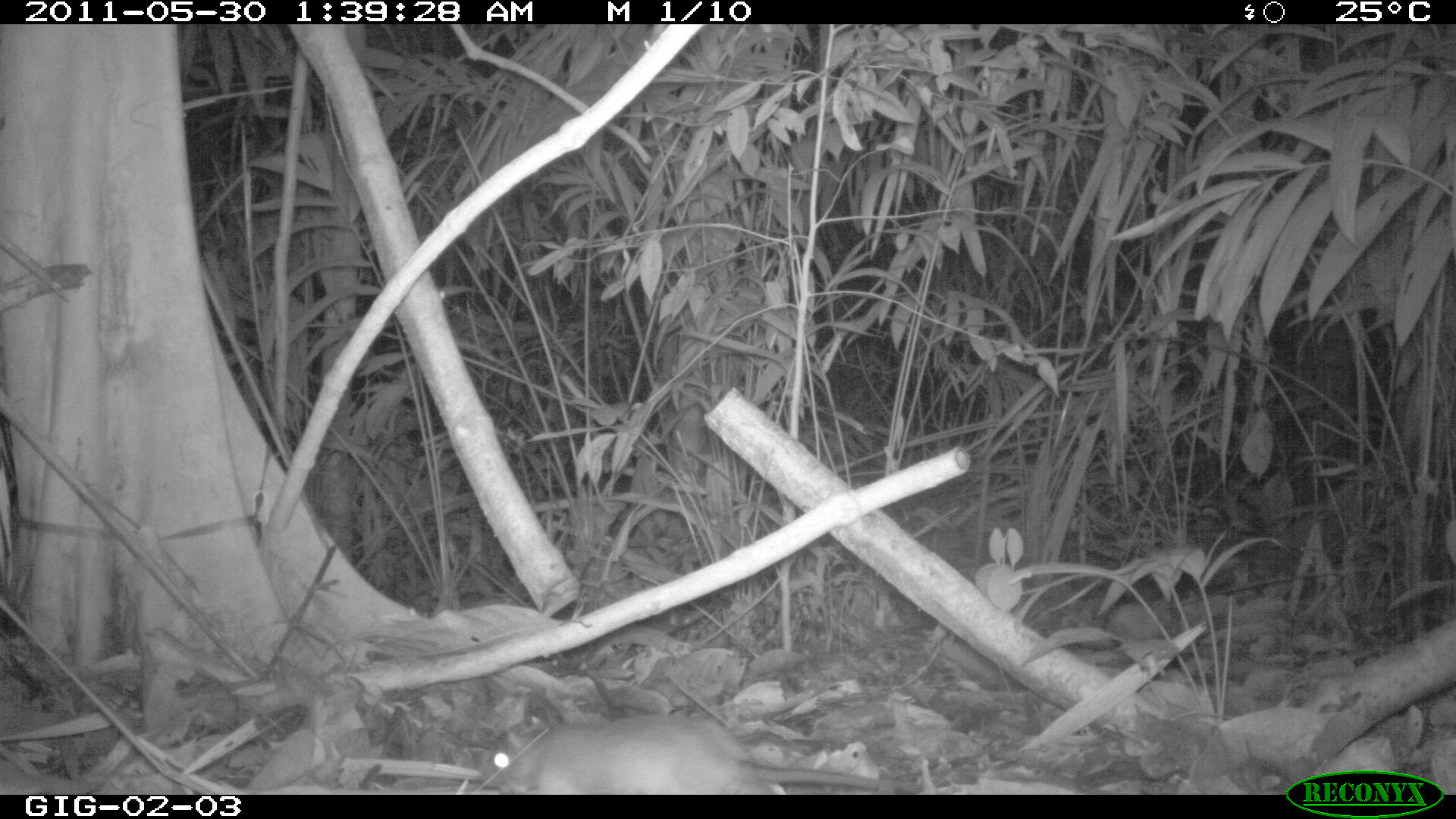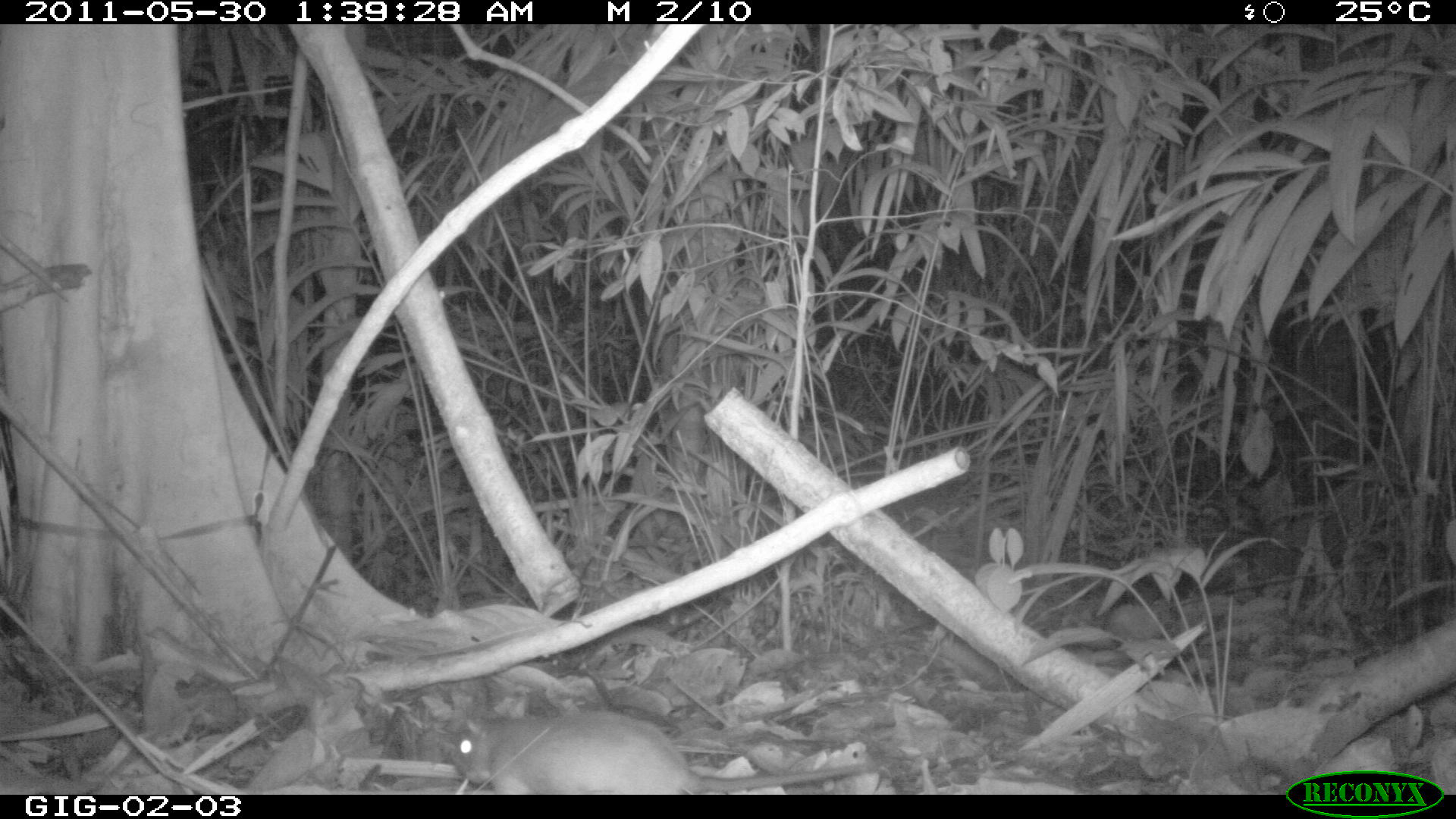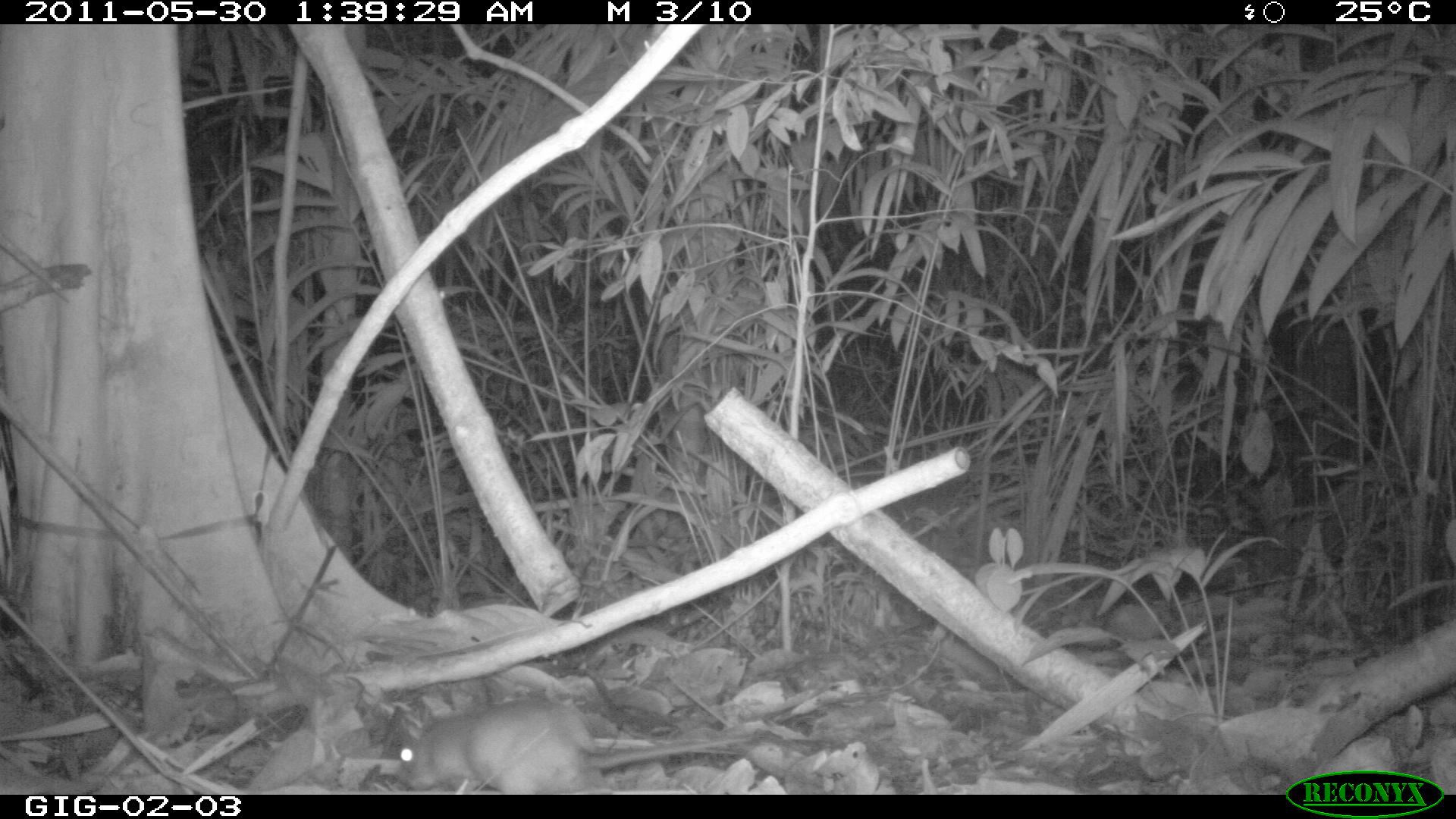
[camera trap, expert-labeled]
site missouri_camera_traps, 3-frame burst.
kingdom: Animalia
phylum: Chordata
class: Mammalia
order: Rodentia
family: Muridae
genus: Rattus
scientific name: Rattus praetor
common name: spiny rat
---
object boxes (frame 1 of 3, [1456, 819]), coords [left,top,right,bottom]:
spiny rat: [478,712,767,792]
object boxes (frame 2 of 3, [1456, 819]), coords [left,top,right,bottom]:
spiny rat: [440,705,689,798]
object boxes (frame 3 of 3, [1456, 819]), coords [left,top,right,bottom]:
spiny rat: [391,707,607,792]